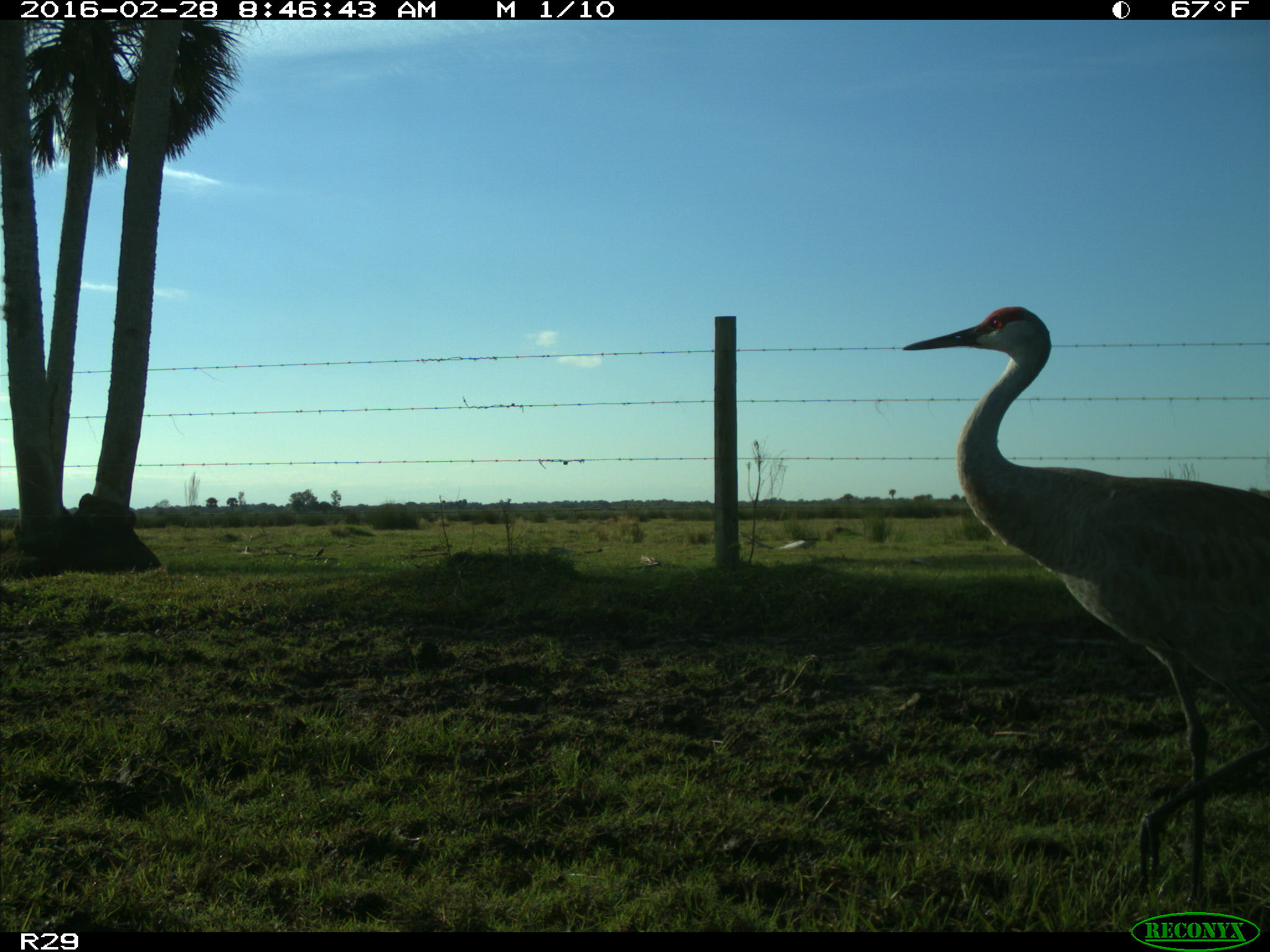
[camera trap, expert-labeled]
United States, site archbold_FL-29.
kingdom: Animalia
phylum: Chordata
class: Aves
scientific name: Aves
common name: birds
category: unidentified bird